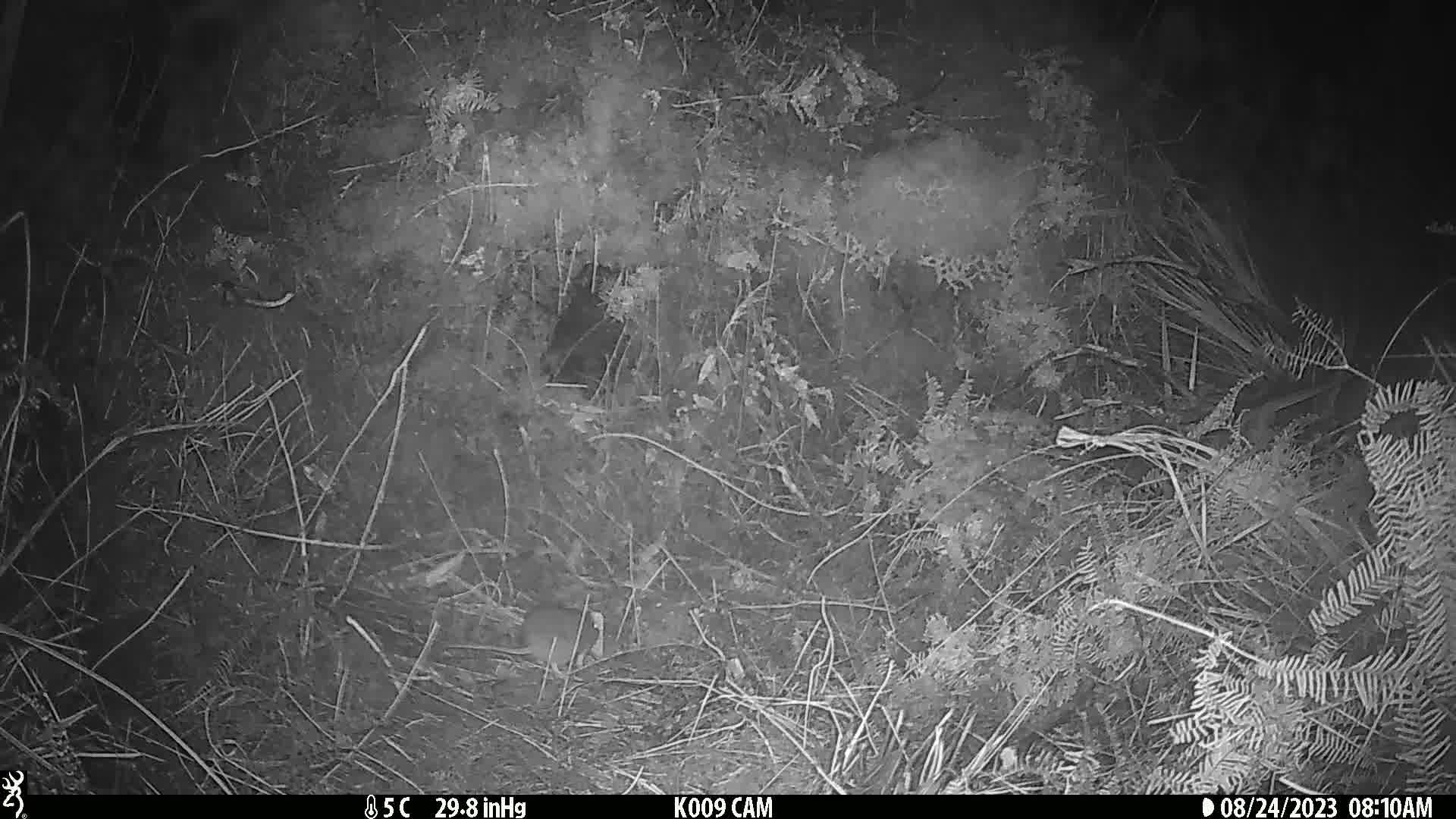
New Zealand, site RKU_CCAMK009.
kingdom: Animalia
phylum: Chordata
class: Mammalia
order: Rodentia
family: Muridae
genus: Rattus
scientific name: Rattus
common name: rat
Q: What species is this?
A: Rat (Rattus).